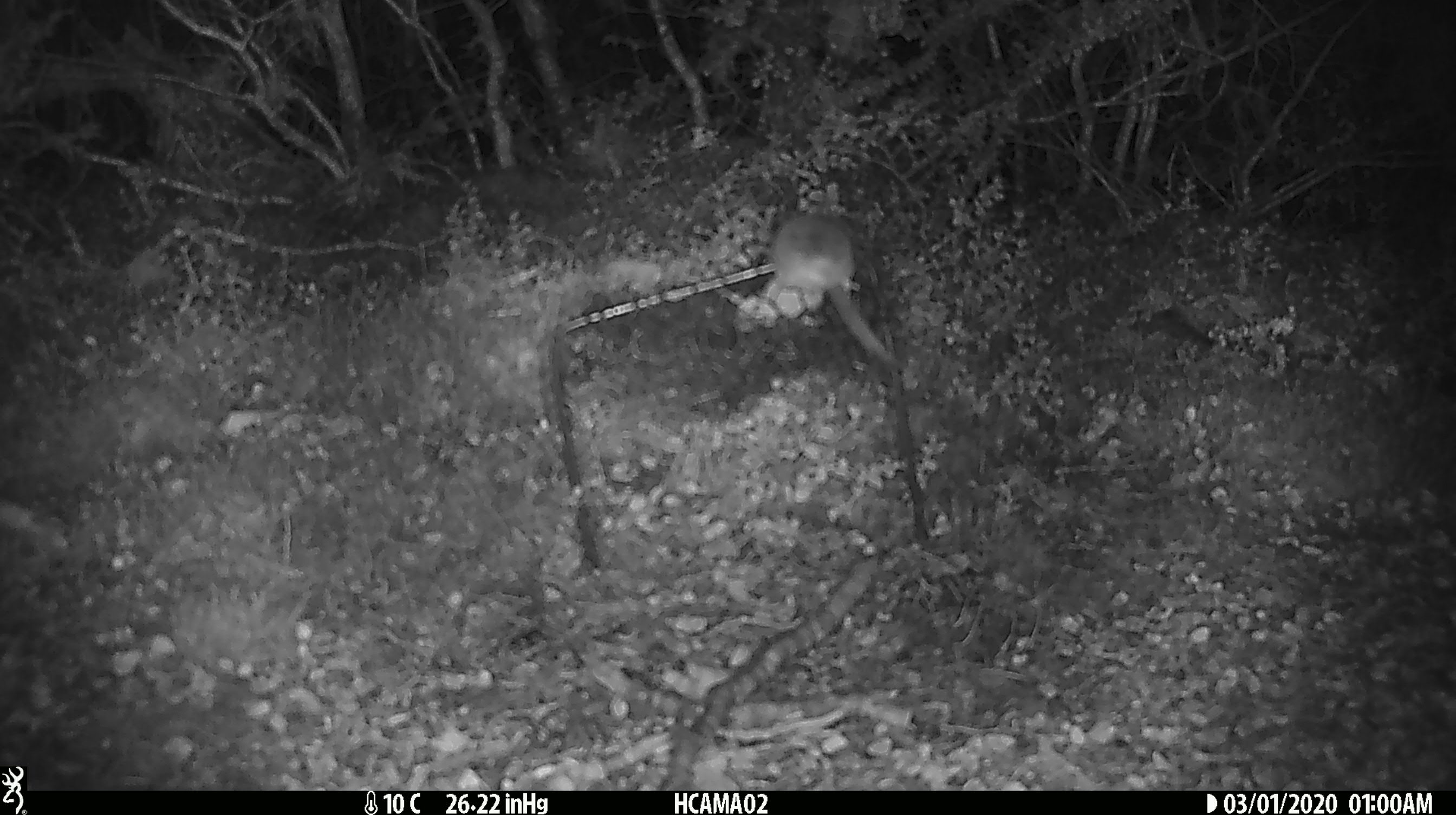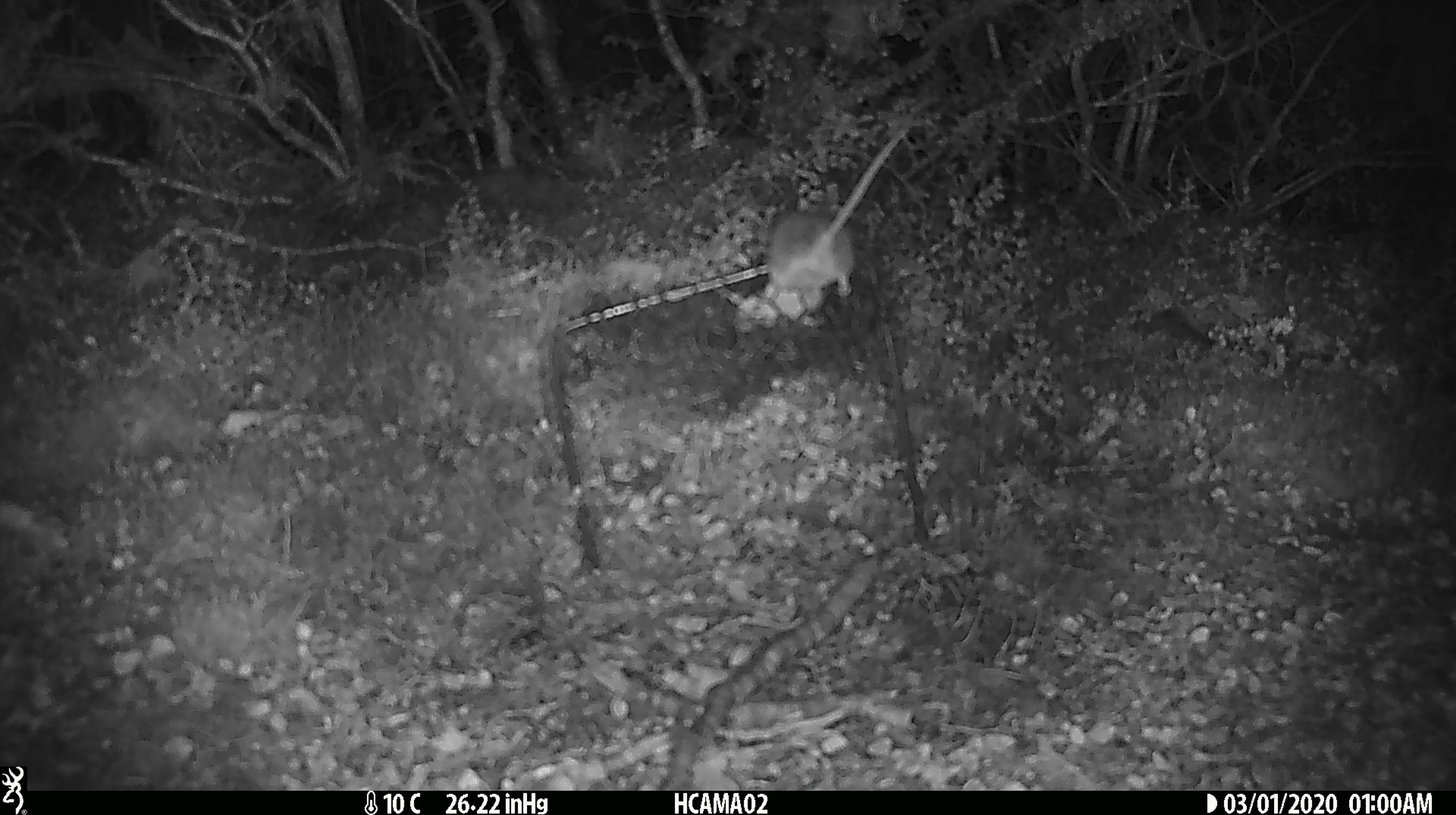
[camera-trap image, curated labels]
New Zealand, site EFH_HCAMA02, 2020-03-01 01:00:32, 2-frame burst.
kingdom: Animalia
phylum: Chordata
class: Mammalia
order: Rodentia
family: Muridae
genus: Mus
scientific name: Mus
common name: mouse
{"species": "mouse (Mus)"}